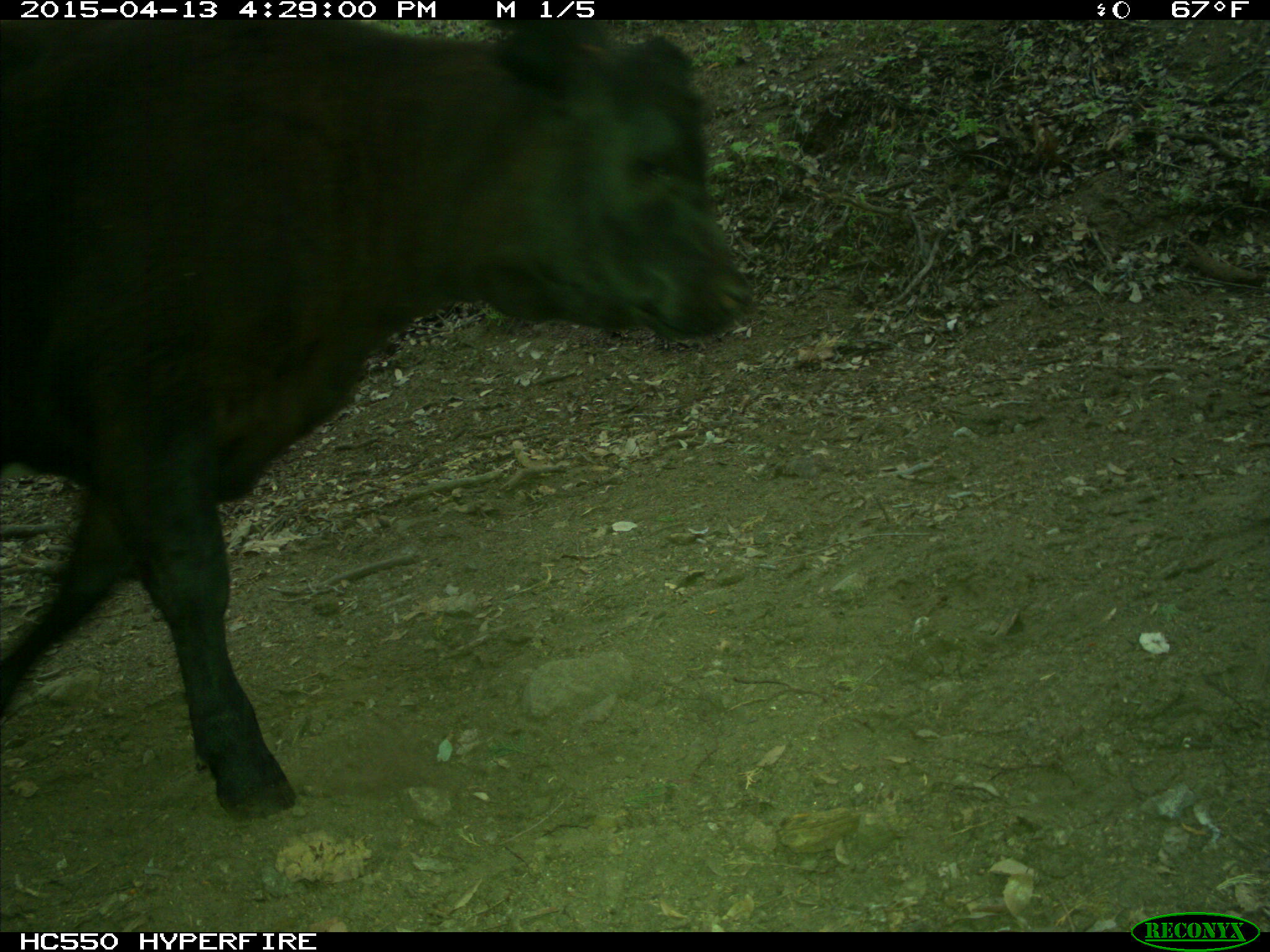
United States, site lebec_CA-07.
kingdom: Animalia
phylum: Chordata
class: Mammalia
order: Artiodactyla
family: Bovidae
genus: Bos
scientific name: Bos taurus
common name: domestic cow